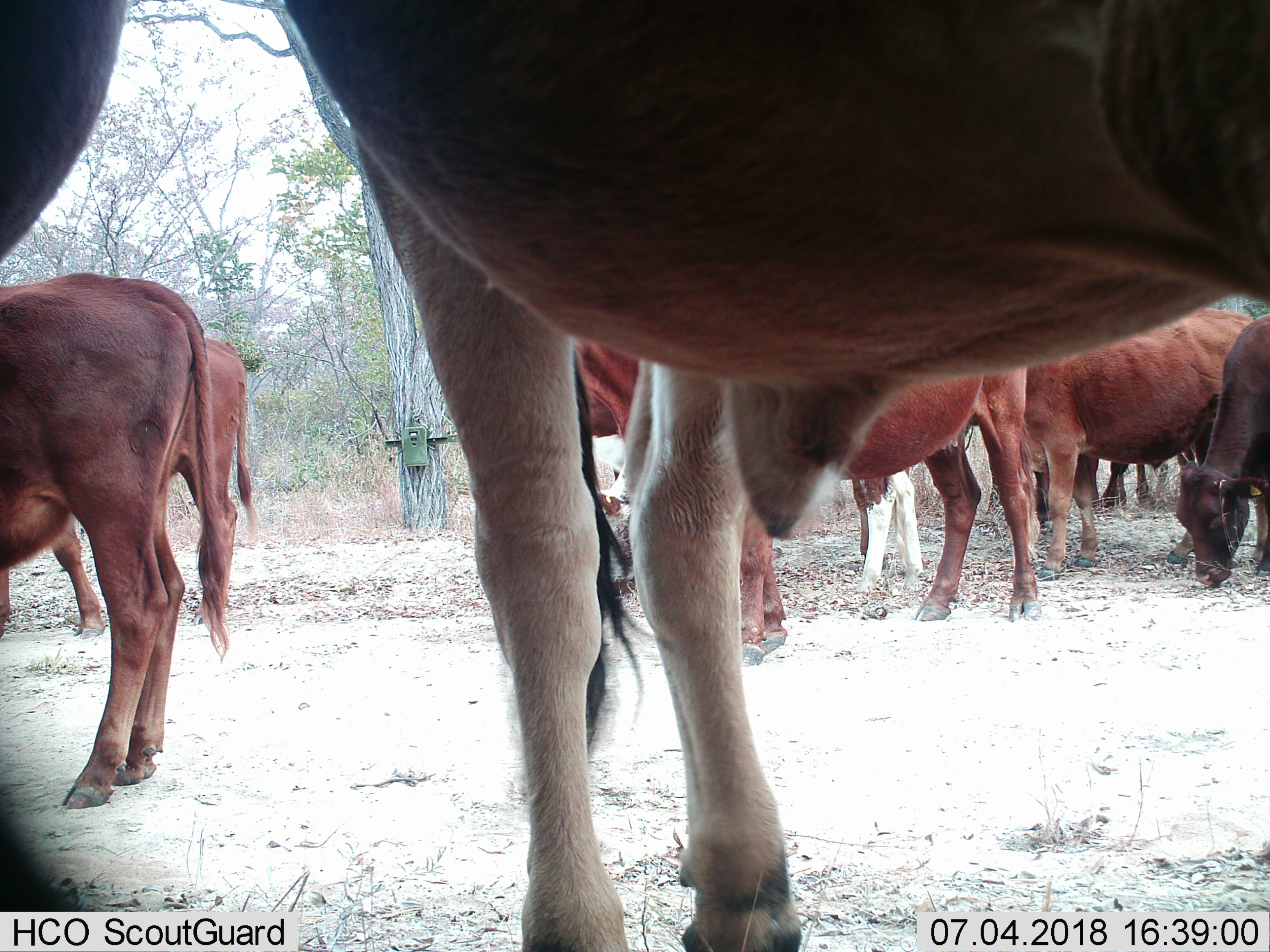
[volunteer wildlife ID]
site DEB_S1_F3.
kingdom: Animalia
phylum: Chordata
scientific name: Vertebrata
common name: domestic animal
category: domesticanimal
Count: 10.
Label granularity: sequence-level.